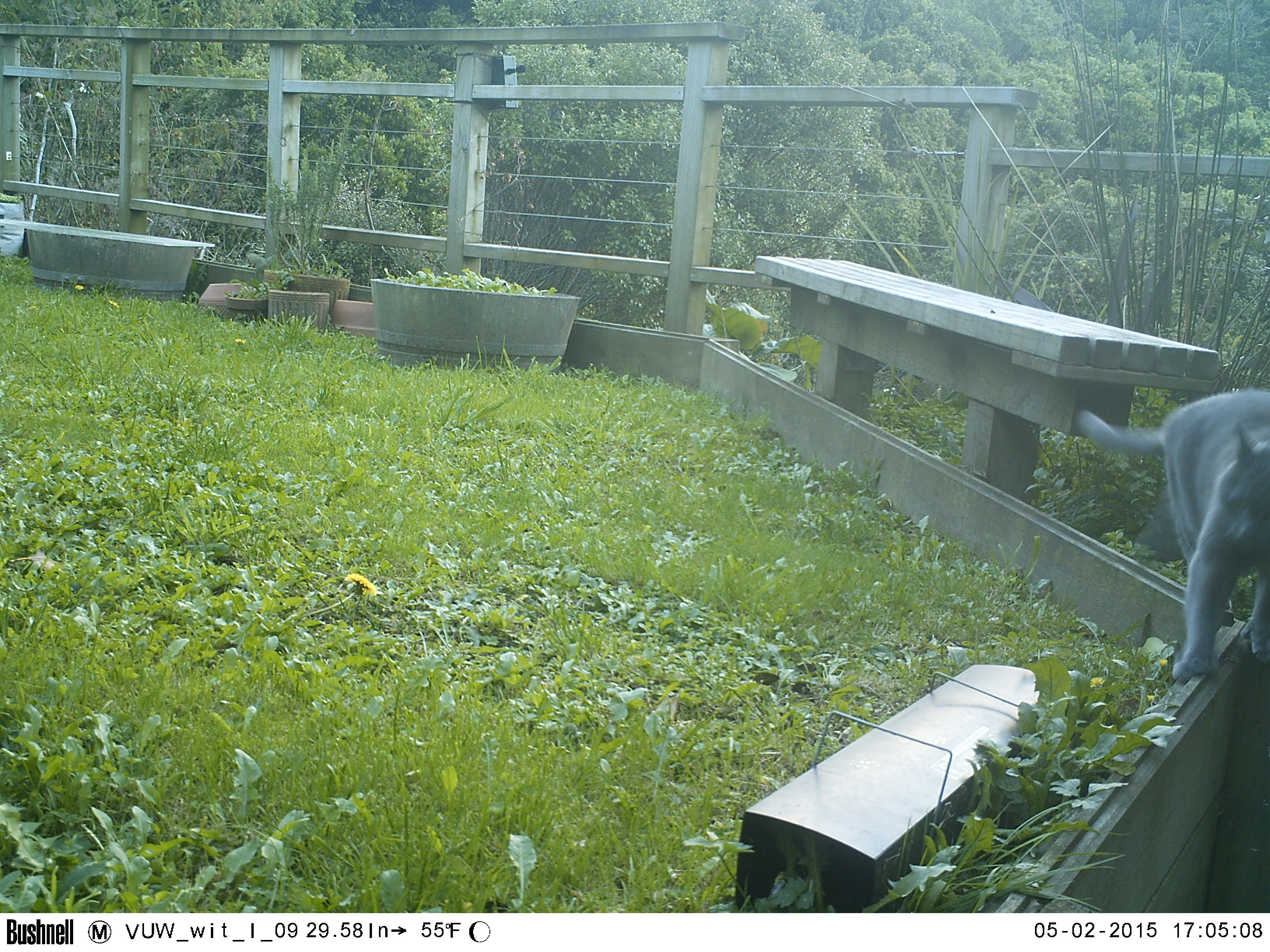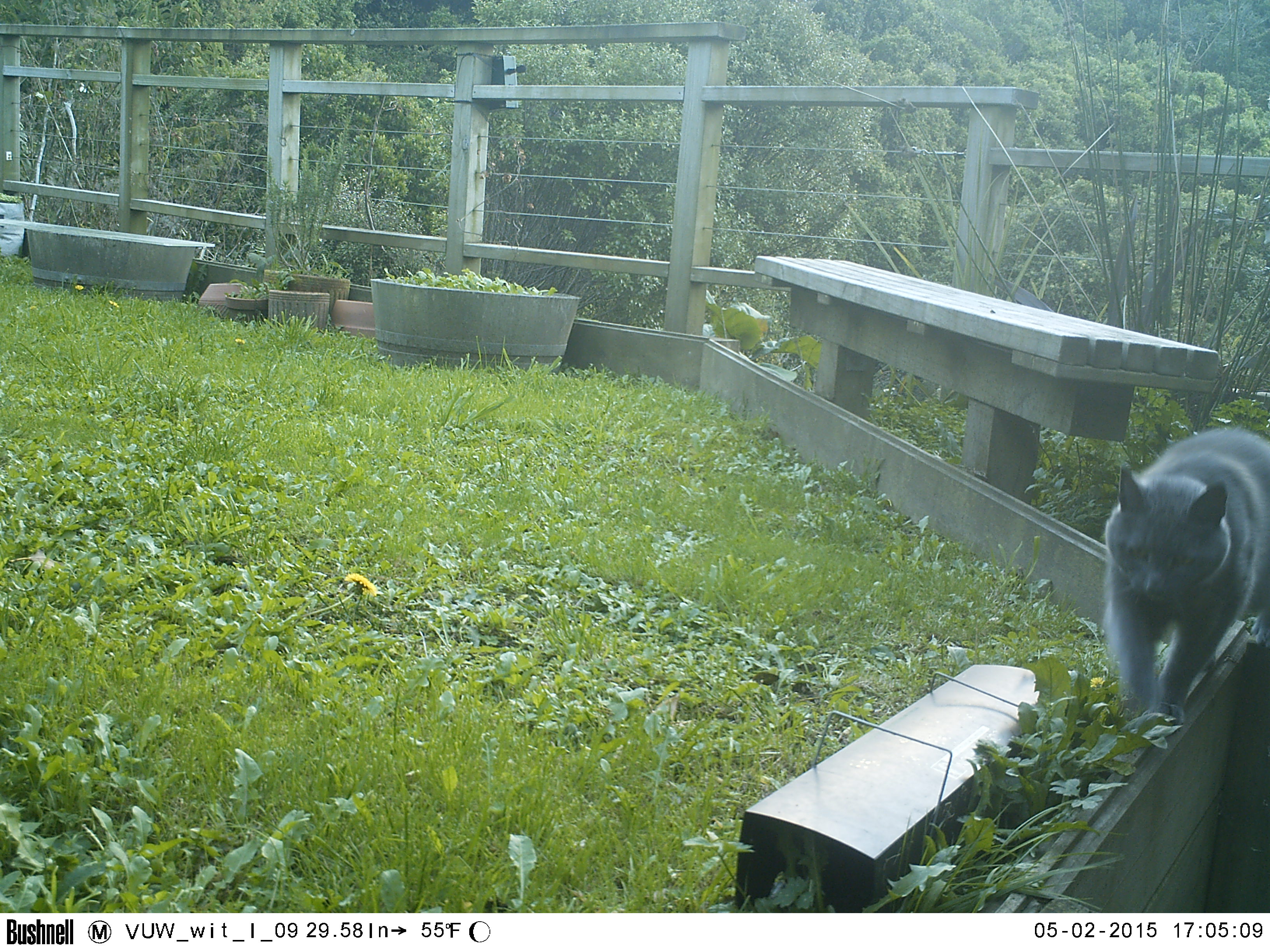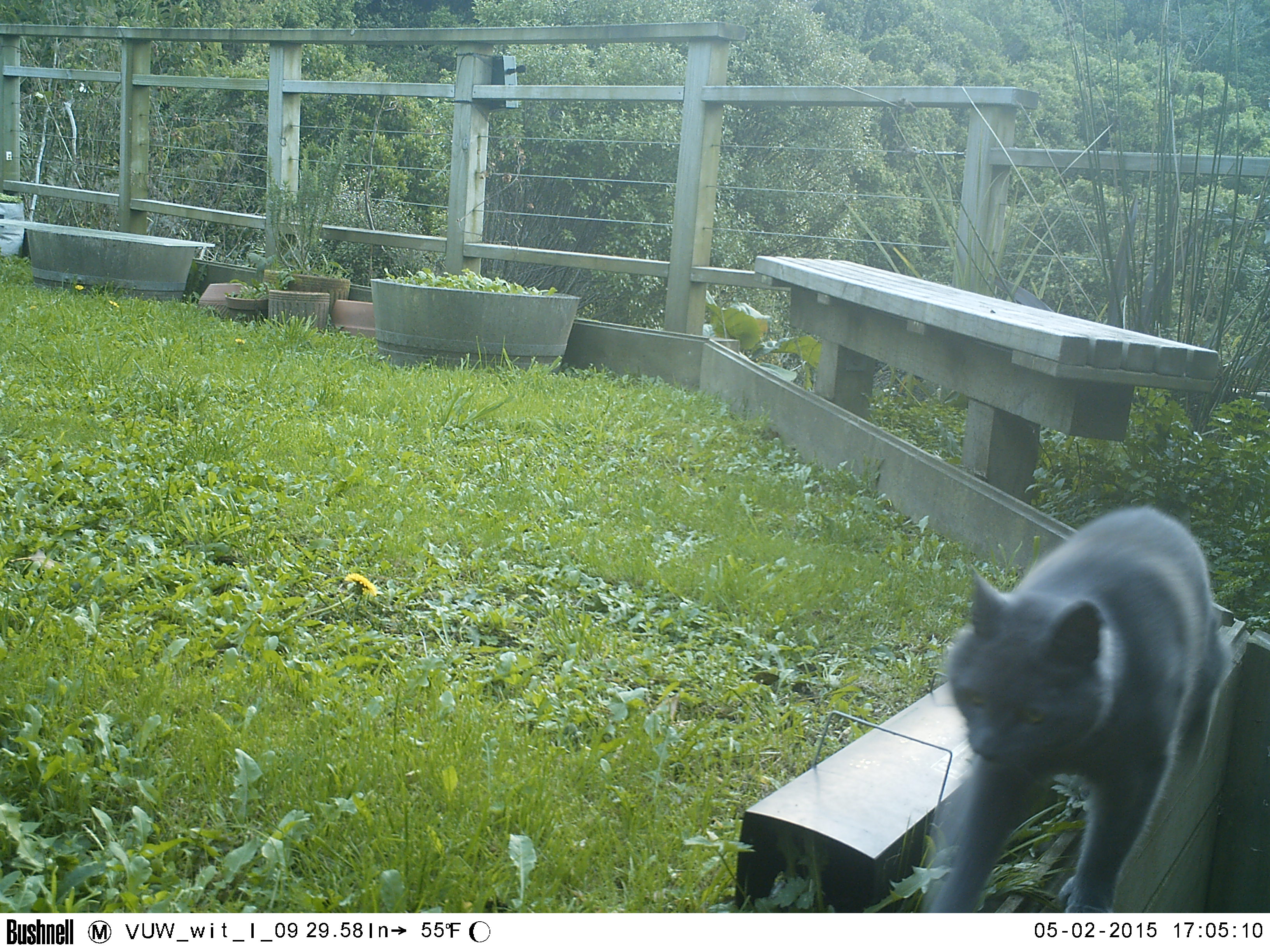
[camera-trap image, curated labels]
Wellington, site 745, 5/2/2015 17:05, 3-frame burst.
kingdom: Animalia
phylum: Chordata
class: Mammalia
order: Carnivora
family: Felidae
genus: Felis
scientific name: Felis catus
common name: cat